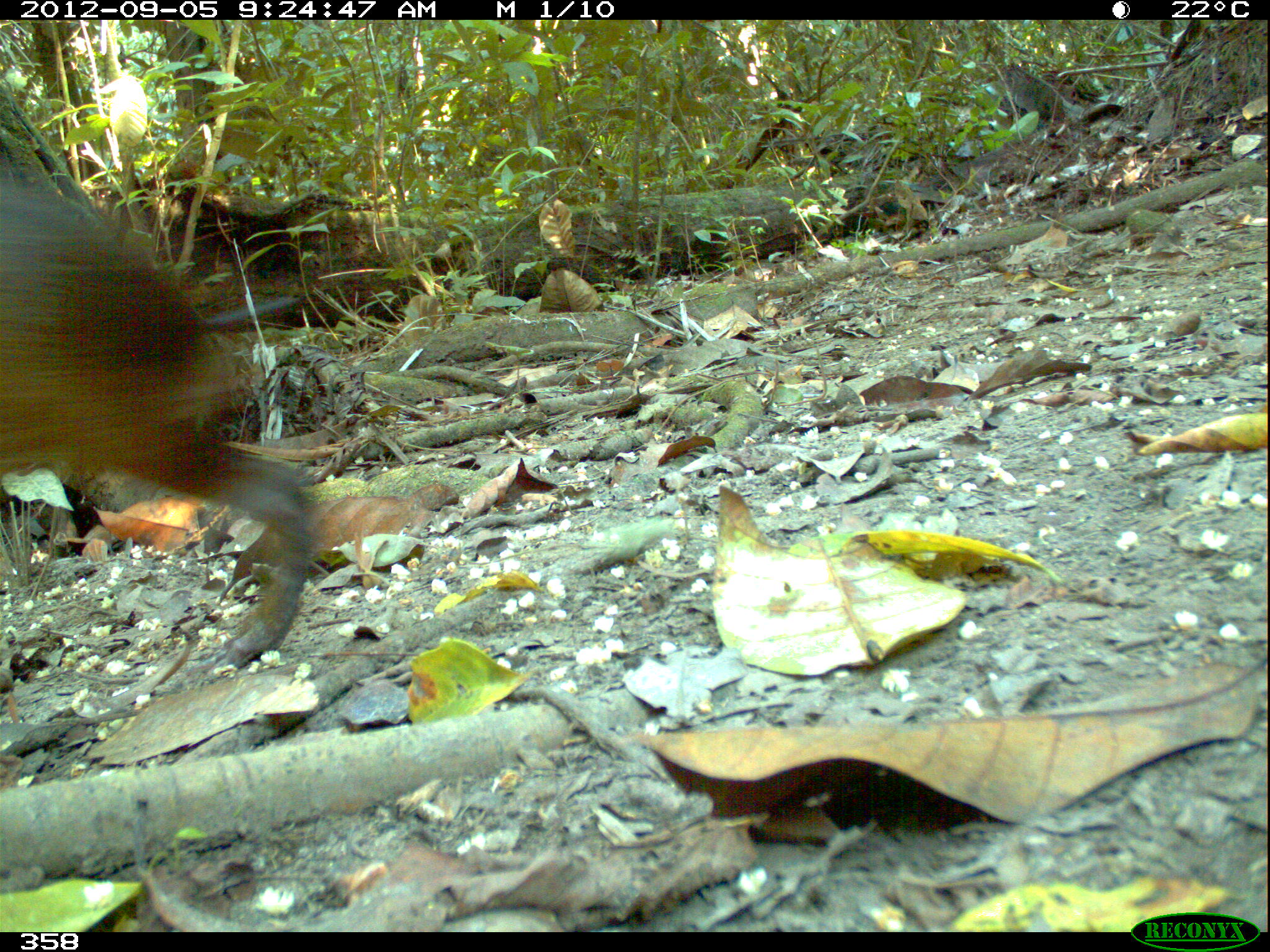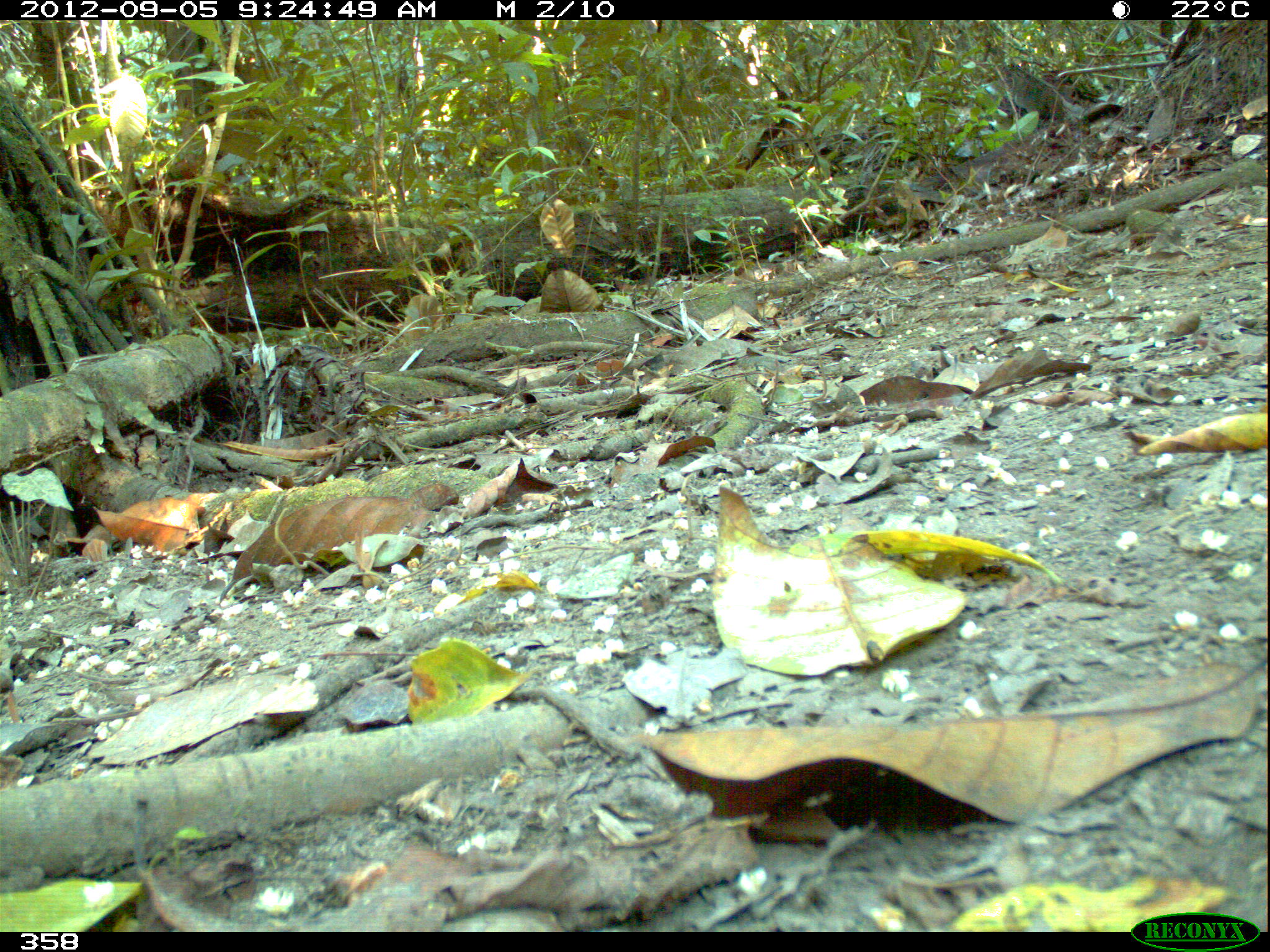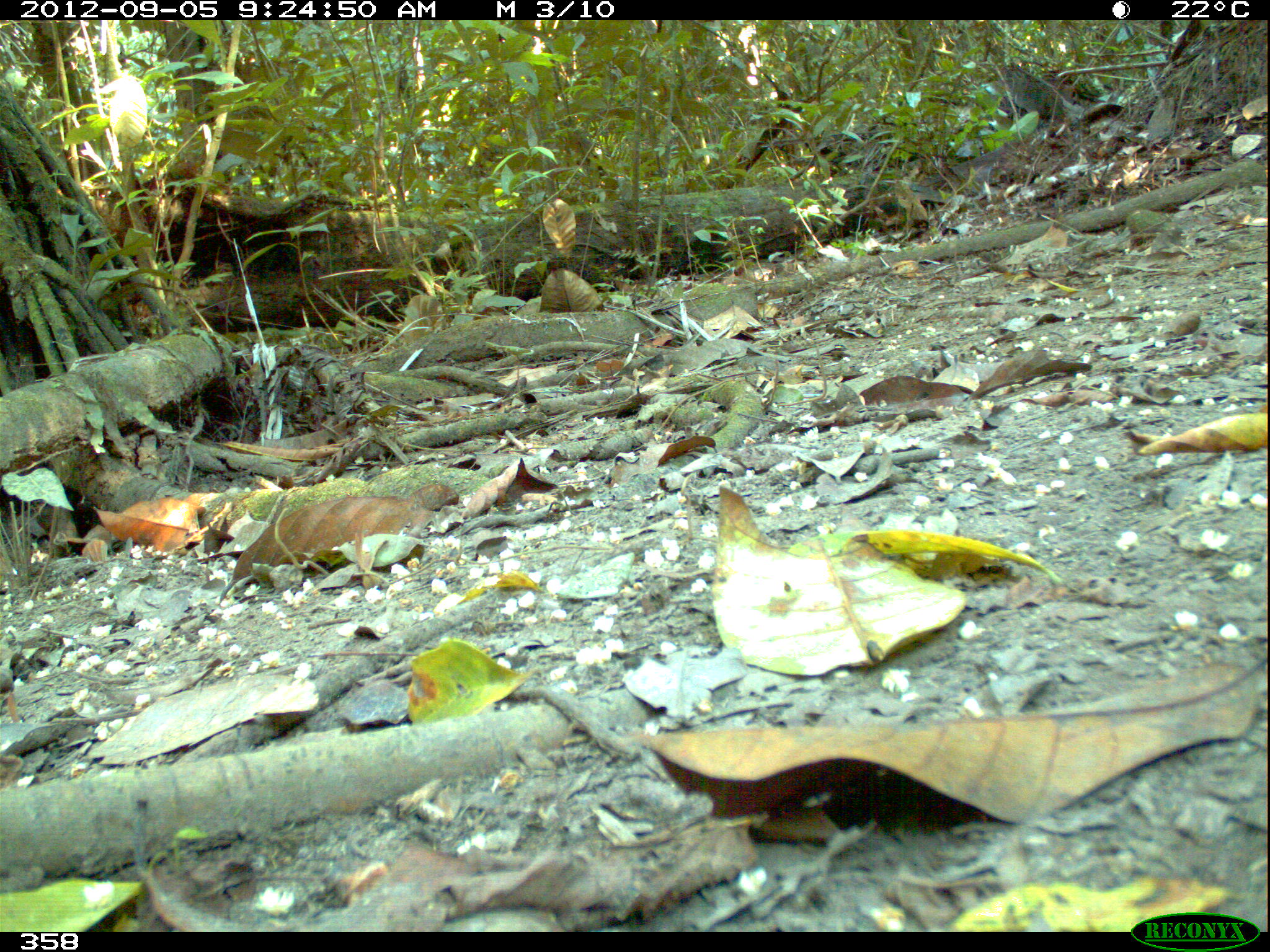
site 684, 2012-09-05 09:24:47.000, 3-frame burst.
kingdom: Animalia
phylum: Chordata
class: Mammalia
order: Rodentia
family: Dasyproctidae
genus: Dasyprocta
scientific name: Dasyprocta punctata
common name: central american agouti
Dasyprocta punctata (central american agouti).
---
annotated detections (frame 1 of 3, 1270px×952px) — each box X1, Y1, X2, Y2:
dasyprocta punctata: 0, 167, 320, 664